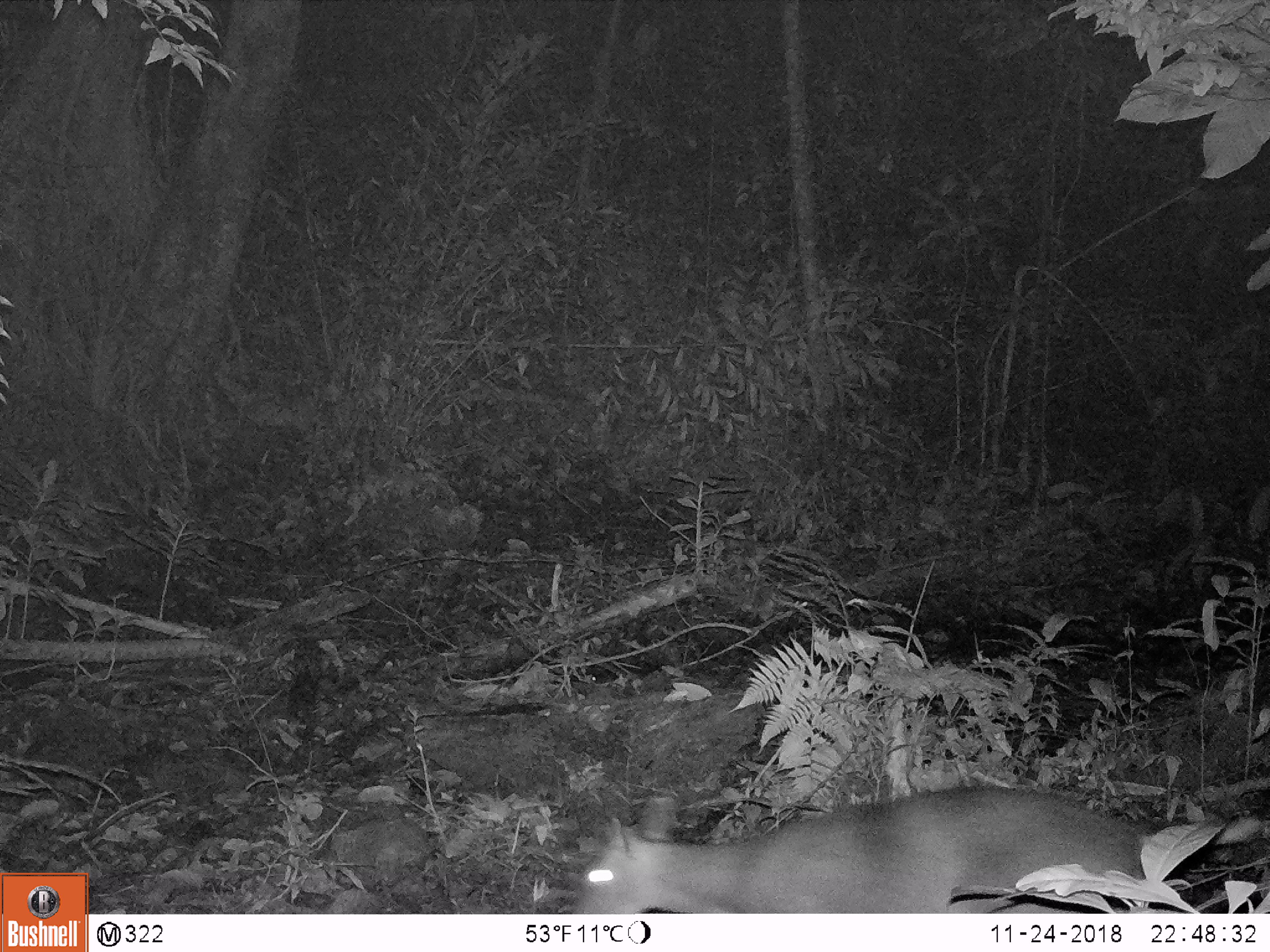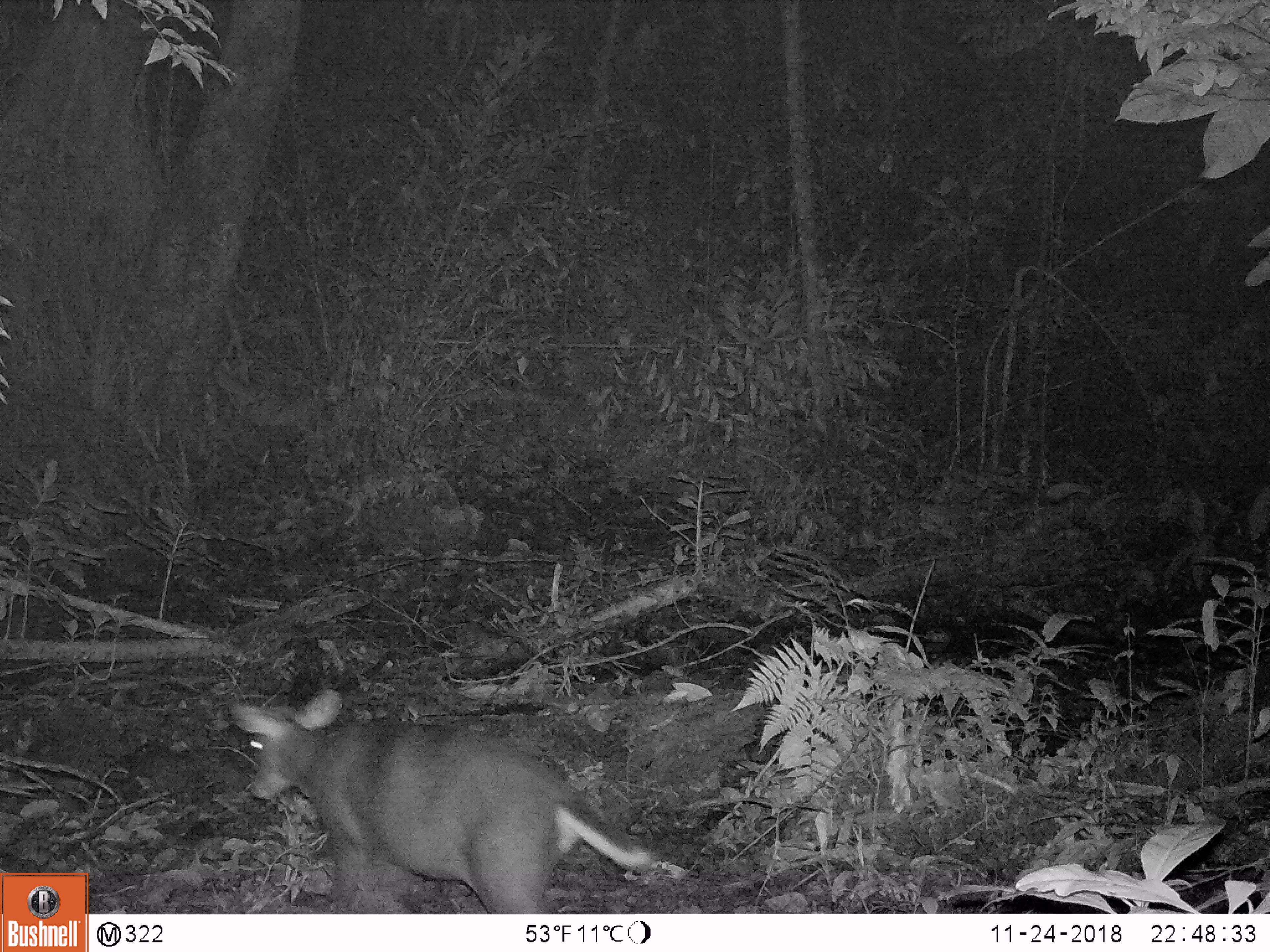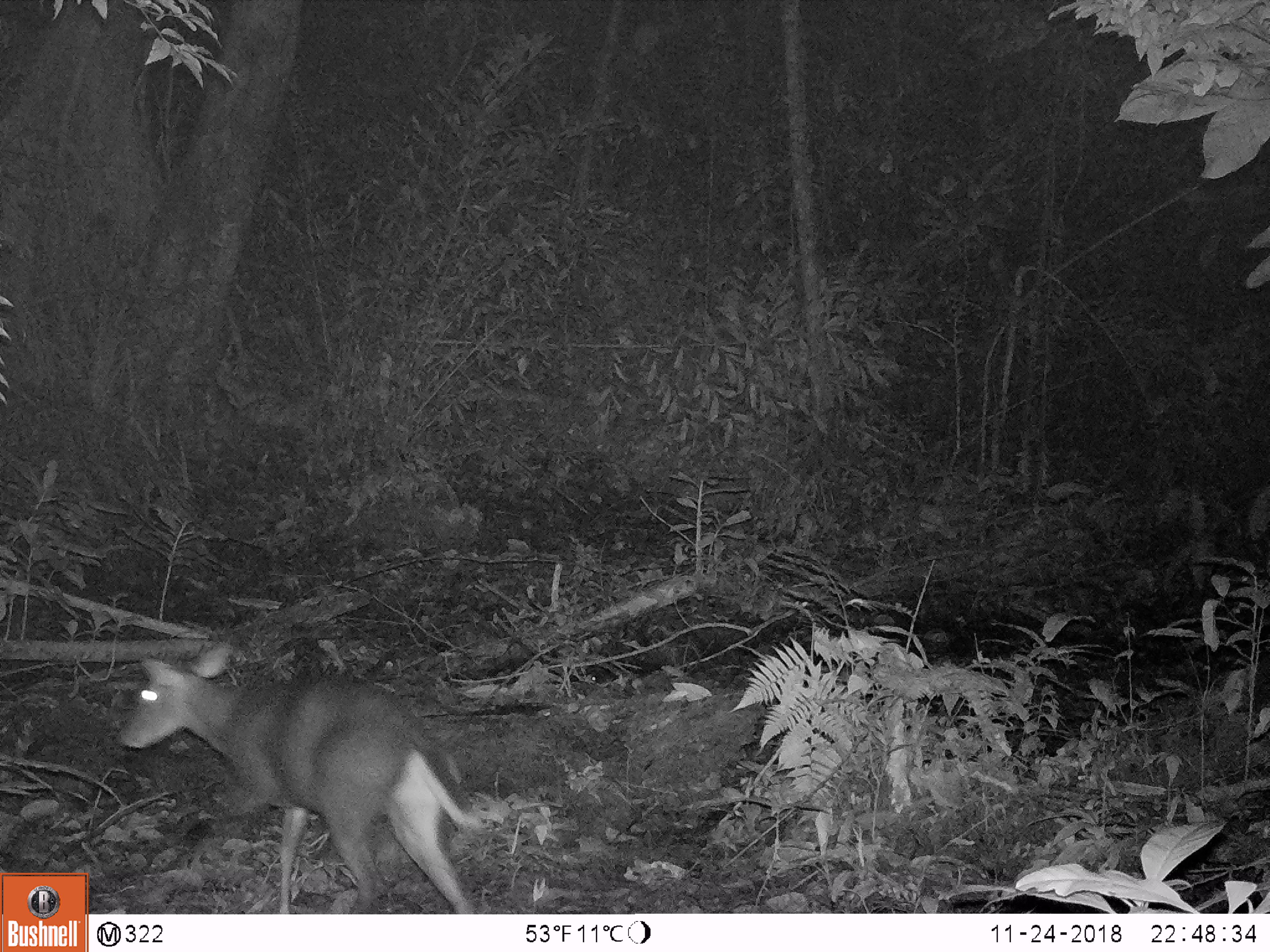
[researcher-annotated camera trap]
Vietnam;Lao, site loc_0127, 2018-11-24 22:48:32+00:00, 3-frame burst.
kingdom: Animalia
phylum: Chordata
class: Mammalia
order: Artiodactyla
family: Cervidae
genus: Muntiacus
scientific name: Muntiacus rooseveltorum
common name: roosevelt's muntjac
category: roosevelts muntjac group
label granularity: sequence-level